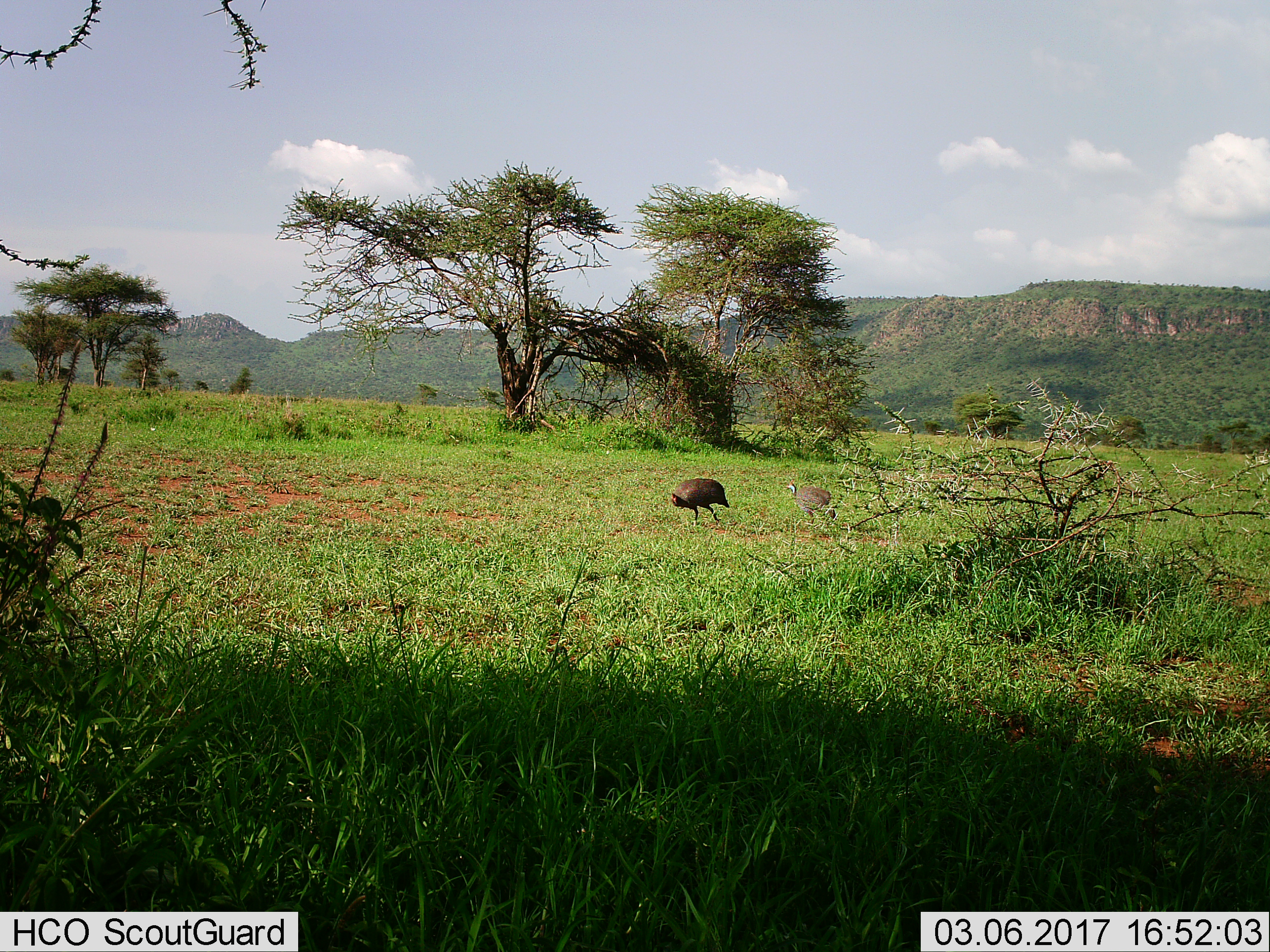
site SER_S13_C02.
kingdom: Animalia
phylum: Chordata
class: Aves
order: Galliformes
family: Numididae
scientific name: Numididae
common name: guineafowl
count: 2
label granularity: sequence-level